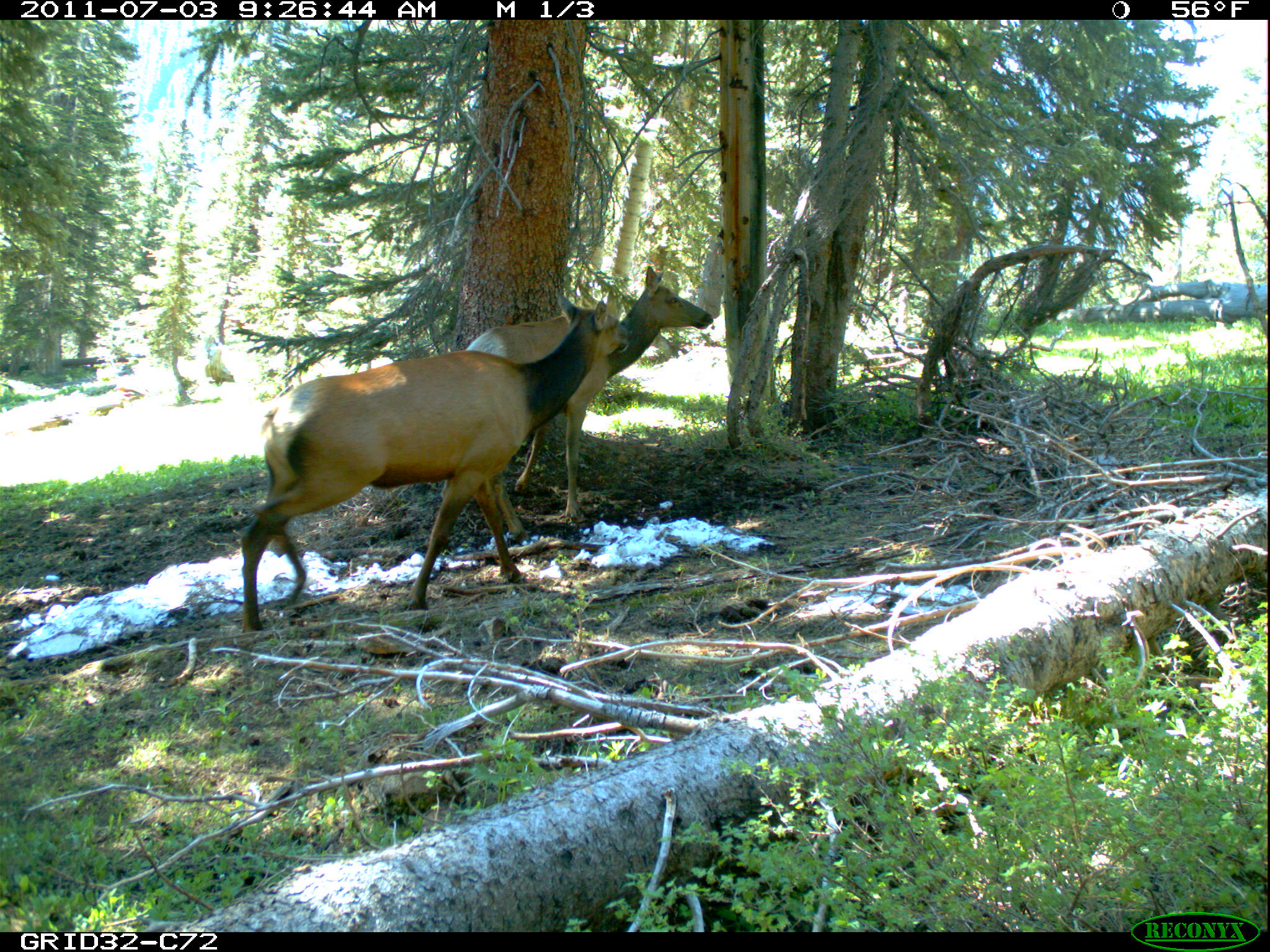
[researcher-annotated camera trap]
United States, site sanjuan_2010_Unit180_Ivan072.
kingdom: Animalia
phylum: Chordata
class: Mammalia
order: Artiodactyla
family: Cervidae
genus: Cervus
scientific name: Cervus elaphus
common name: red deer